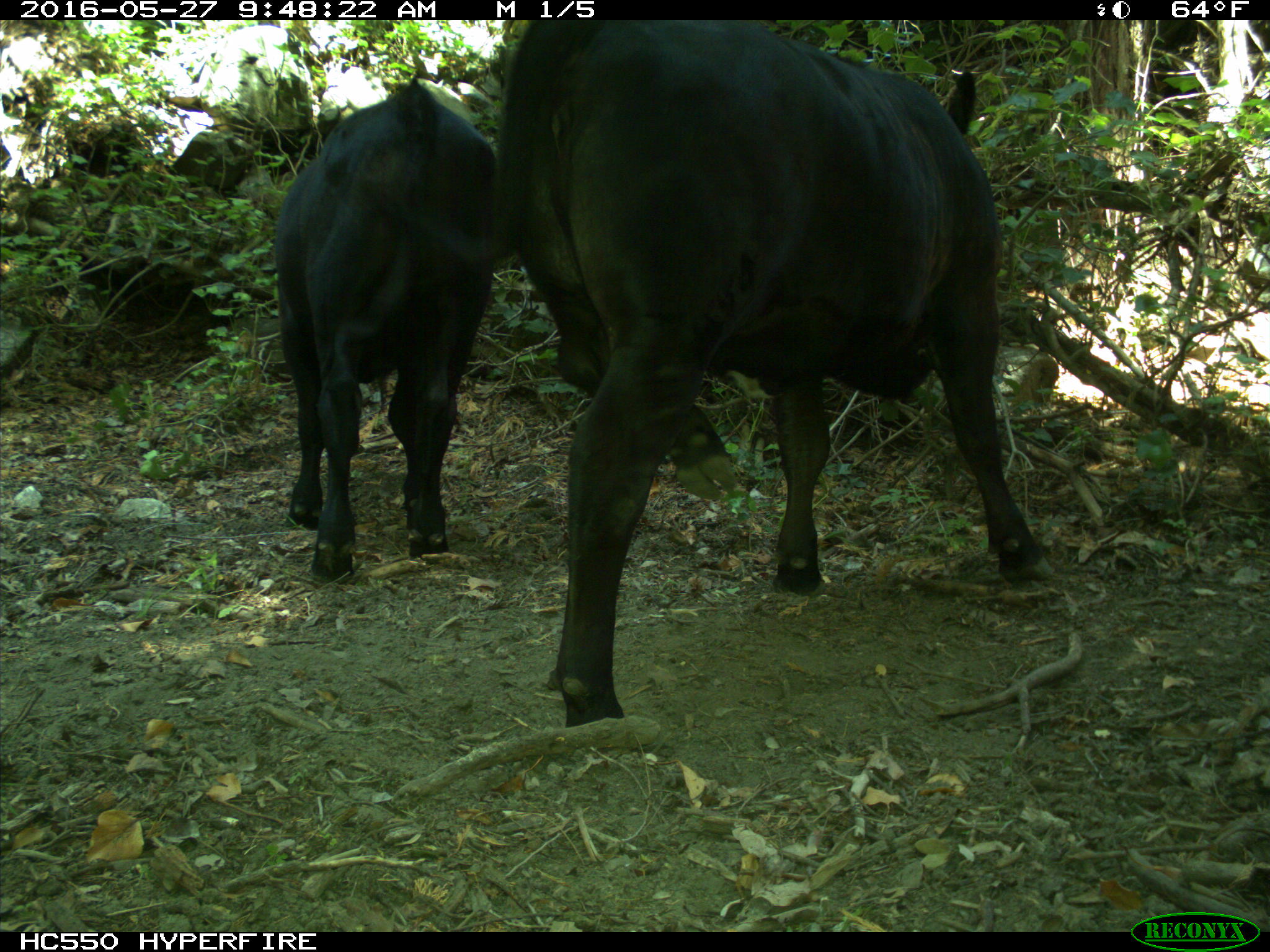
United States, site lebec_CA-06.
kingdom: Animalia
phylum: Chordata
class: Mammalia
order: Artiodactyla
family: Bovidae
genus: Bos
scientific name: Bos taurus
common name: domestic cow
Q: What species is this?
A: Bos taurus (domestic cow).